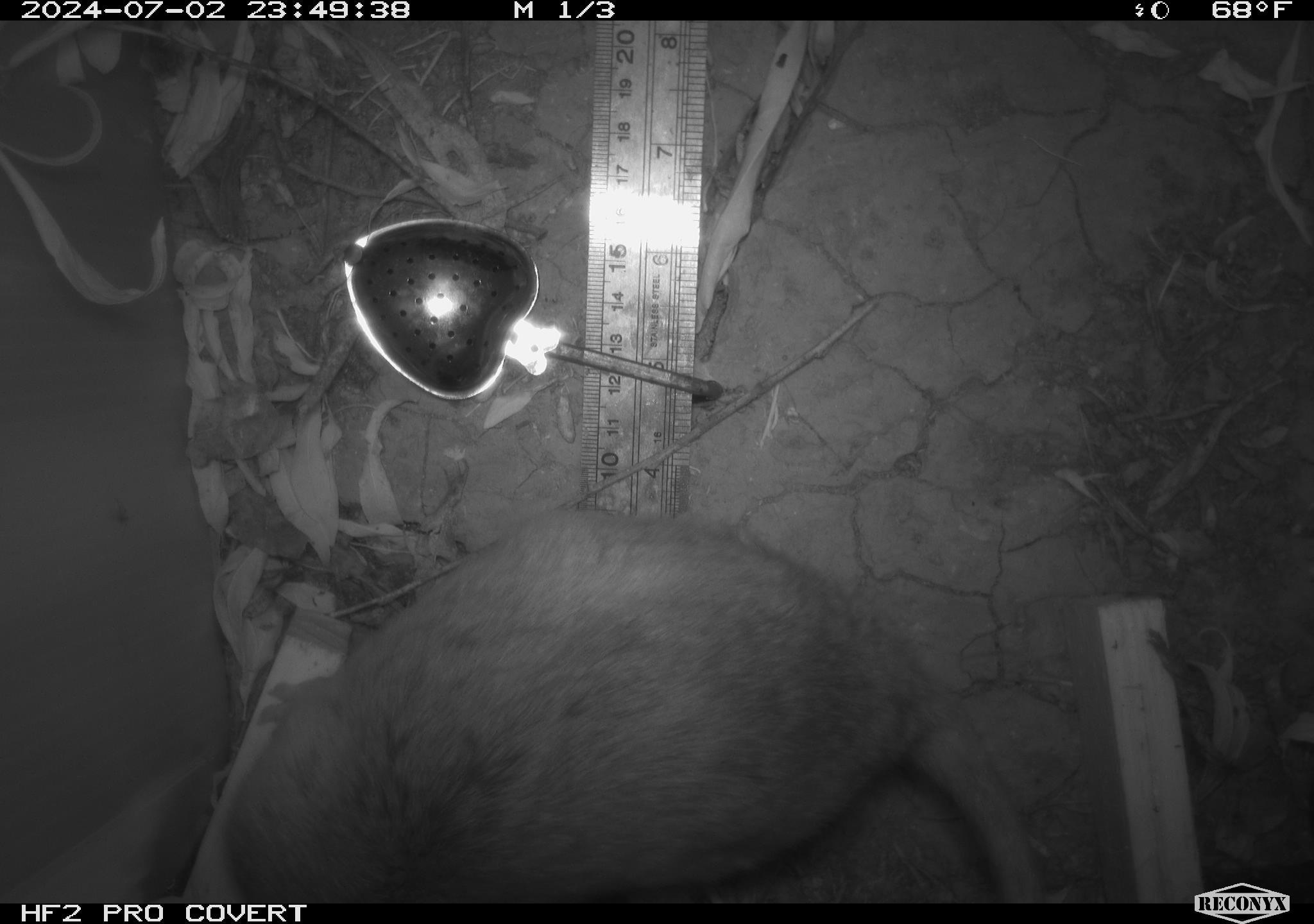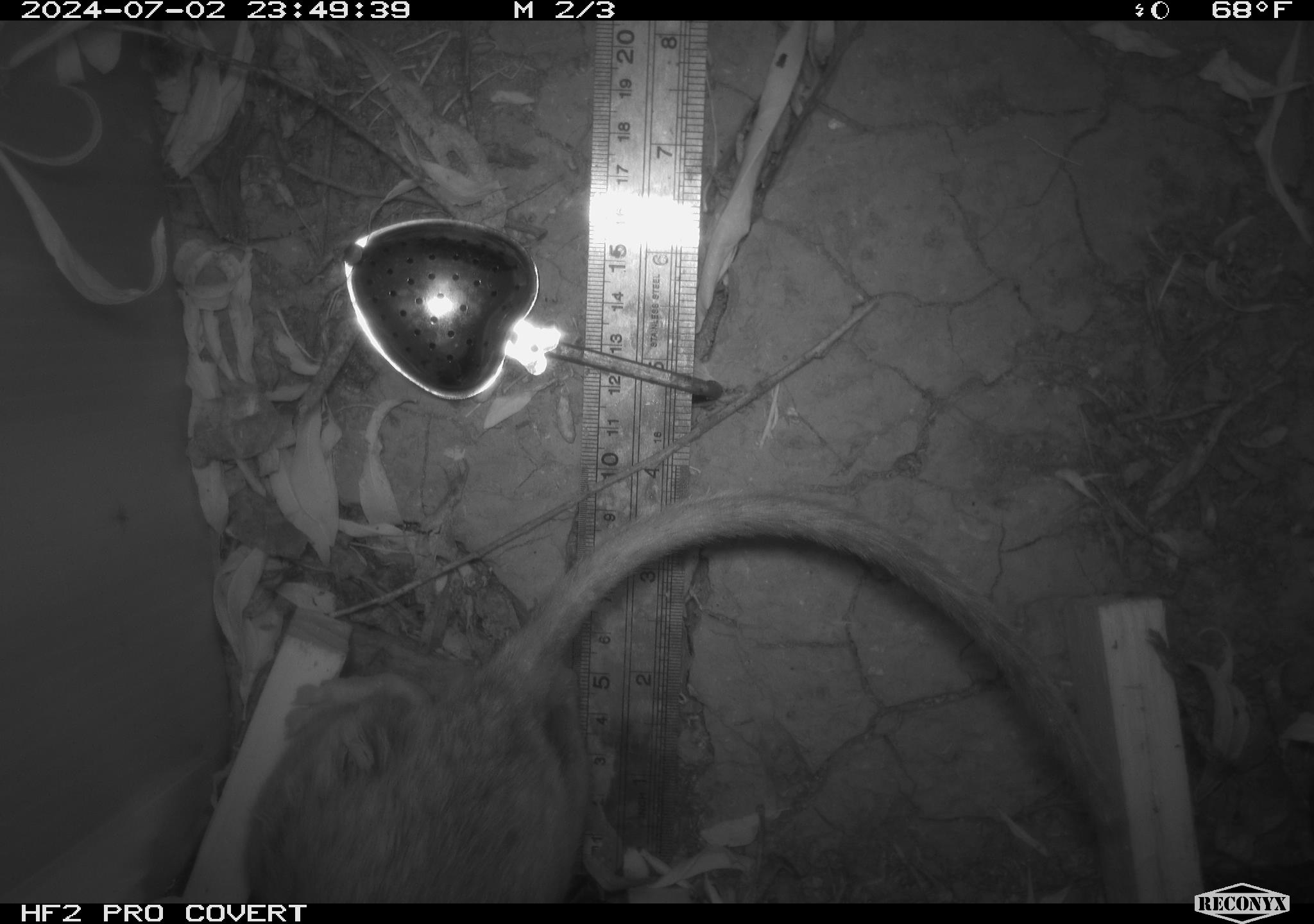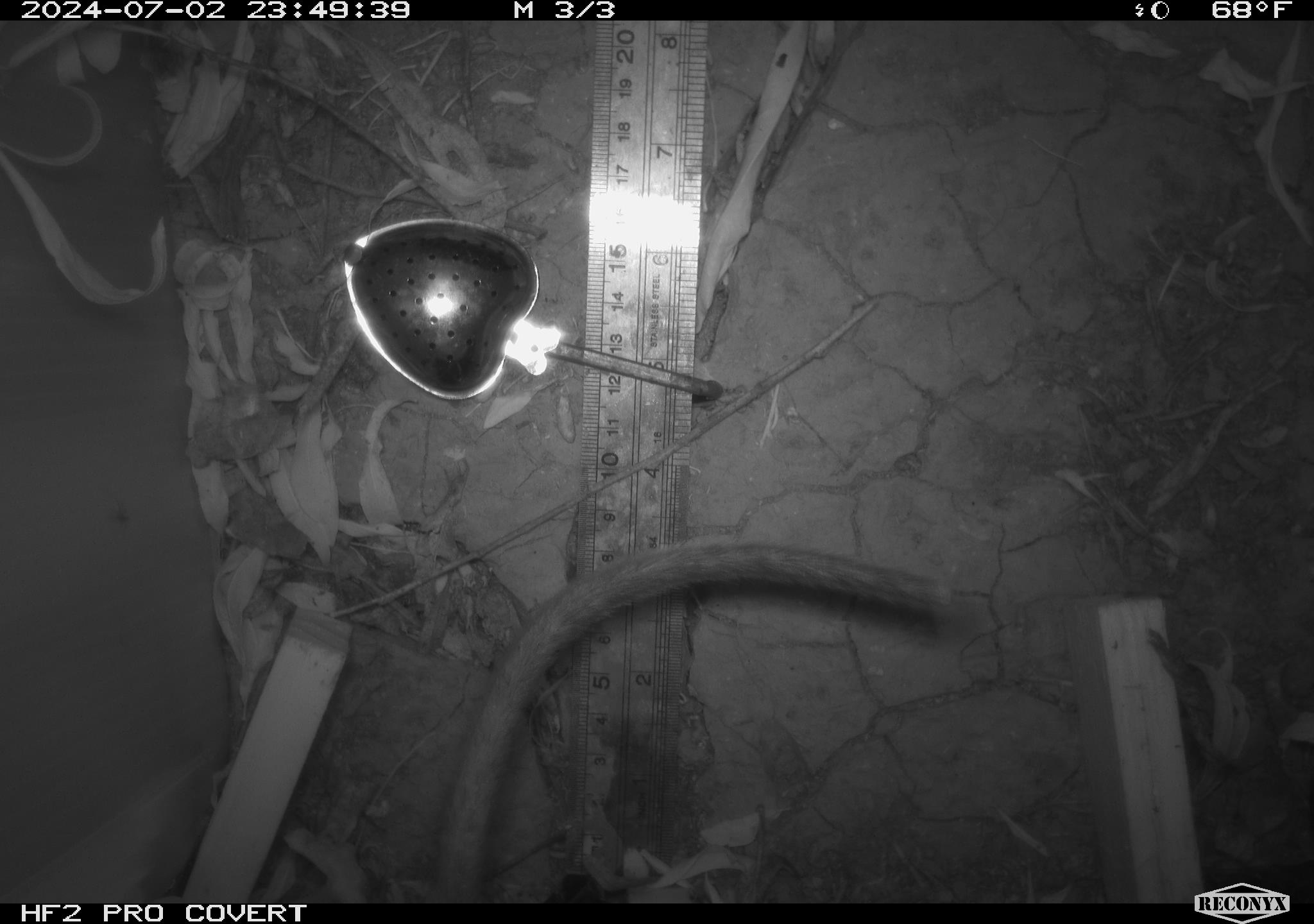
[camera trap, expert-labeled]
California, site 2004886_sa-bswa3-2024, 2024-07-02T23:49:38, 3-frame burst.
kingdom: Animalia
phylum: Chordata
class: Mammalia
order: Rodentia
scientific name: Rodentia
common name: woodrat or rat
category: woodrat or rat species